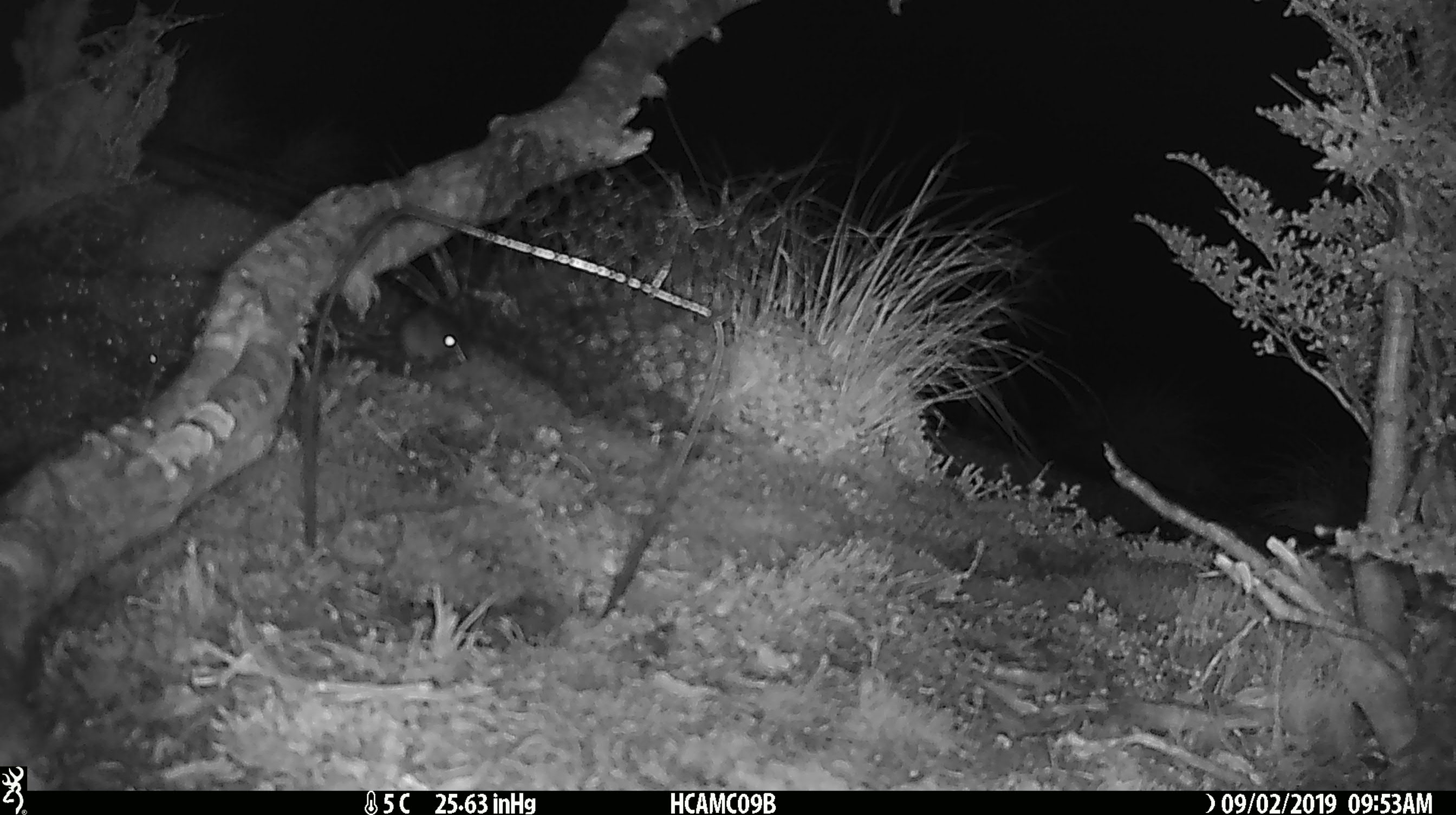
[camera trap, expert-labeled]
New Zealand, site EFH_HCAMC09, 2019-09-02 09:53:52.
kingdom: Animalia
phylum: Chordata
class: Mammalia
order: Rodentia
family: Muridae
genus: Mus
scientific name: Mus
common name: mouse